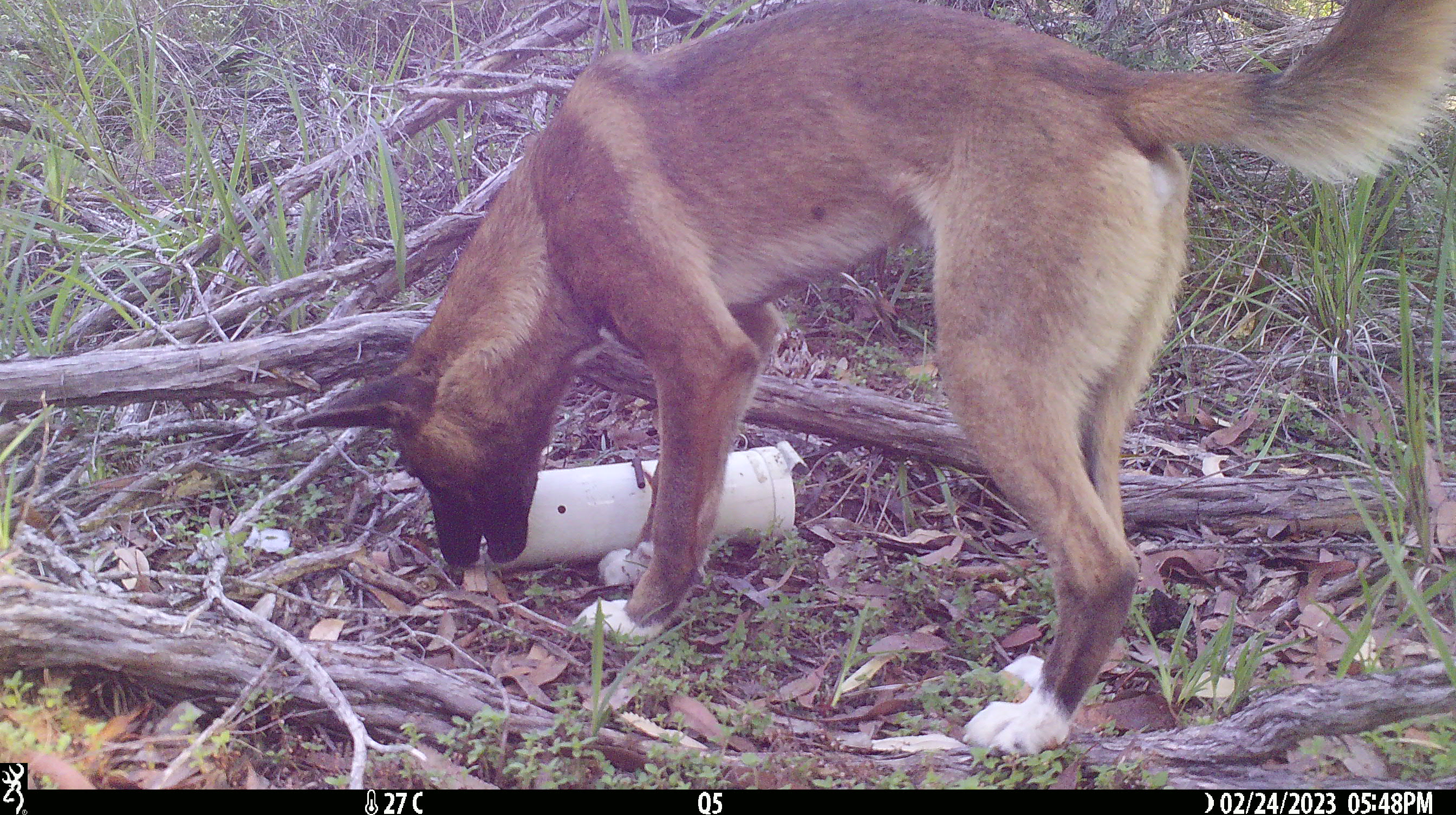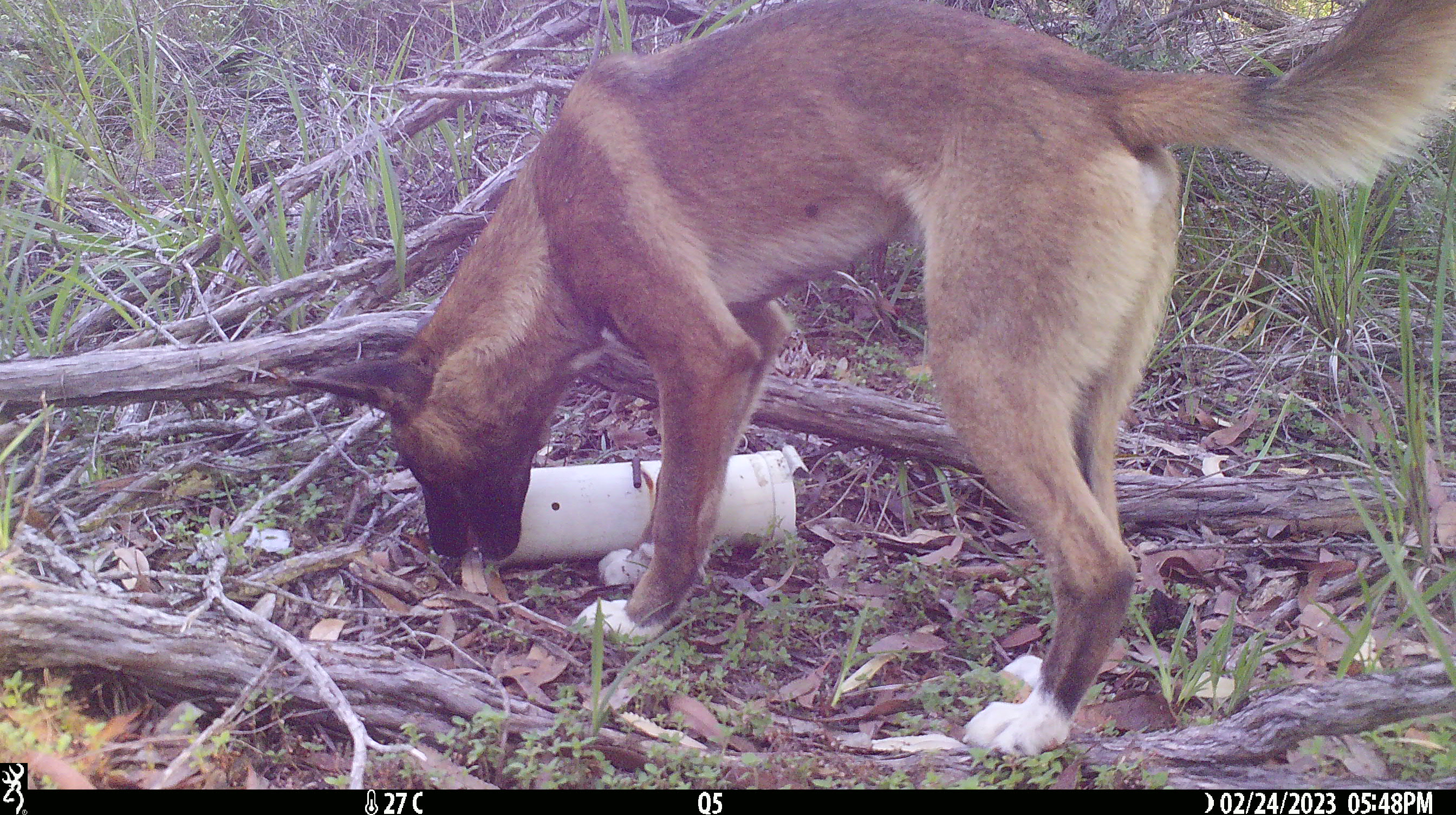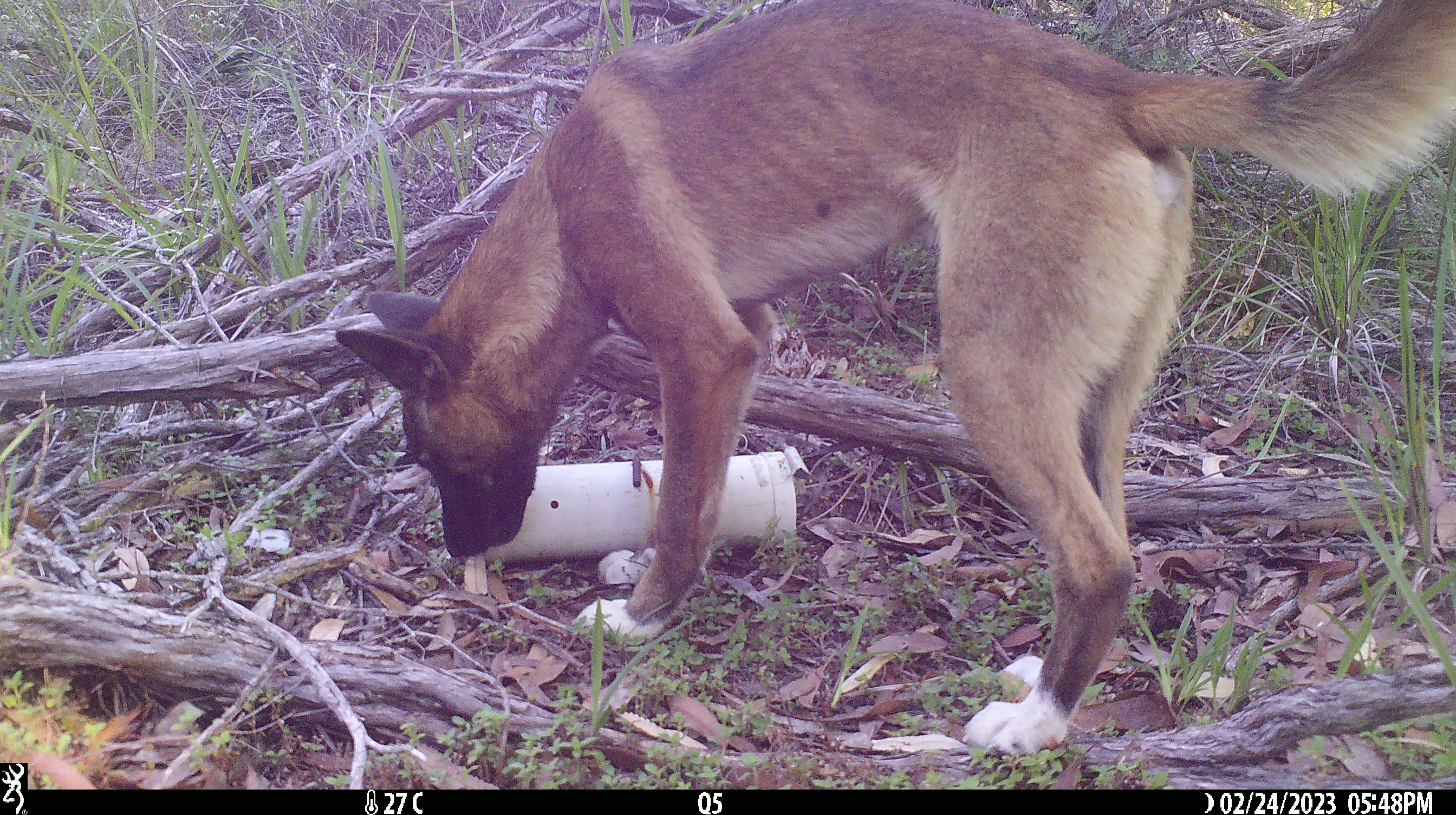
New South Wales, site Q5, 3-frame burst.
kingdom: Animalia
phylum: Chordata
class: Mammalia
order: Carnivora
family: Canidae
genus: Canis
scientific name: Canis familiaris dingo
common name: dingo